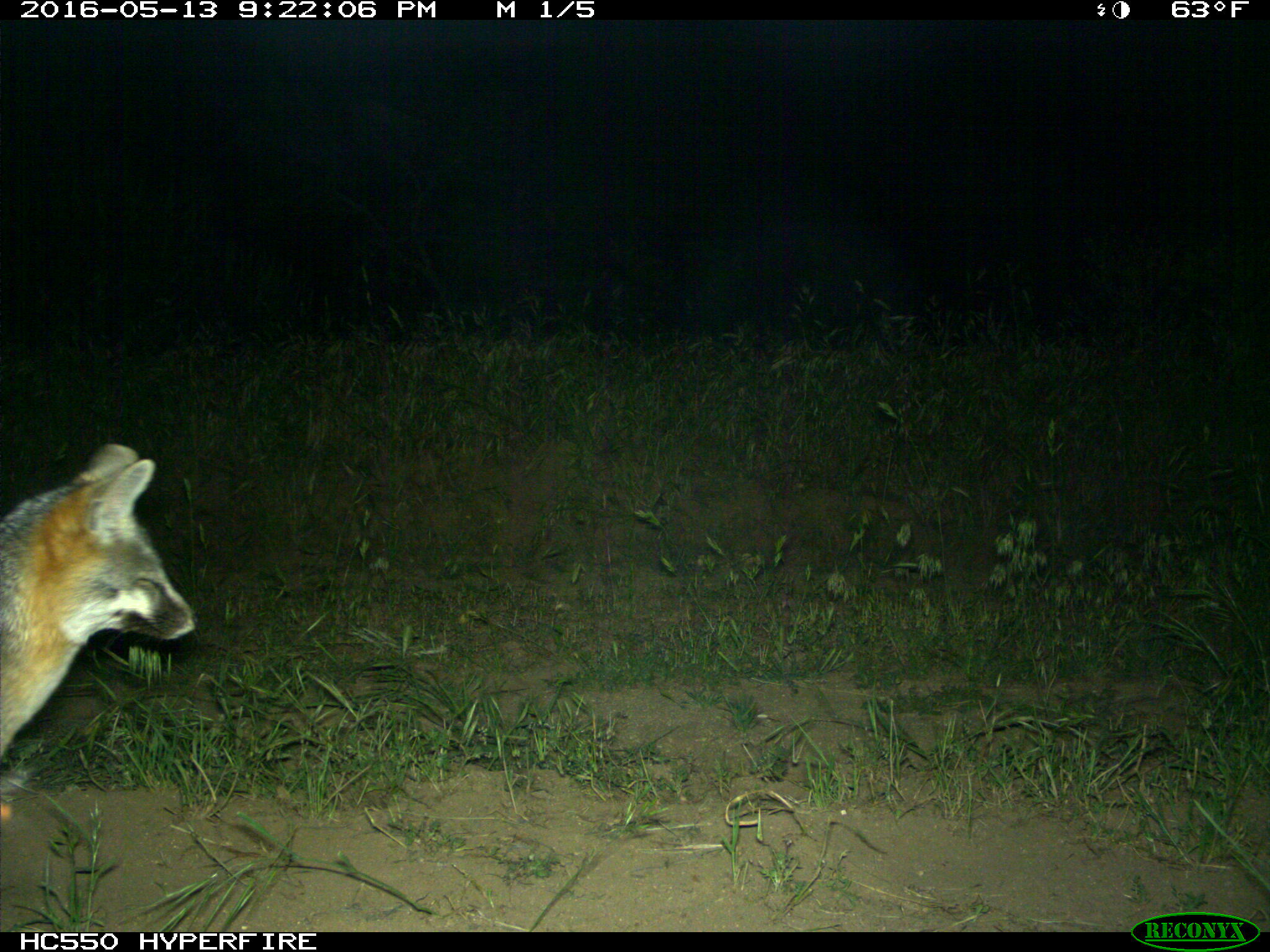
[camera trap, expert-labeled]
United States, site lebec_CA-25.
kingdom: Animalia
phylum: Chordata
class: Mammalia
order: Carnivora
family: Canidae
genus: Urocyon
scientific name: Urocyon cinereoargenteus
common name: gray fox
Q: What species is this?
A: Urocyon cinereoargenteus (gray fox).